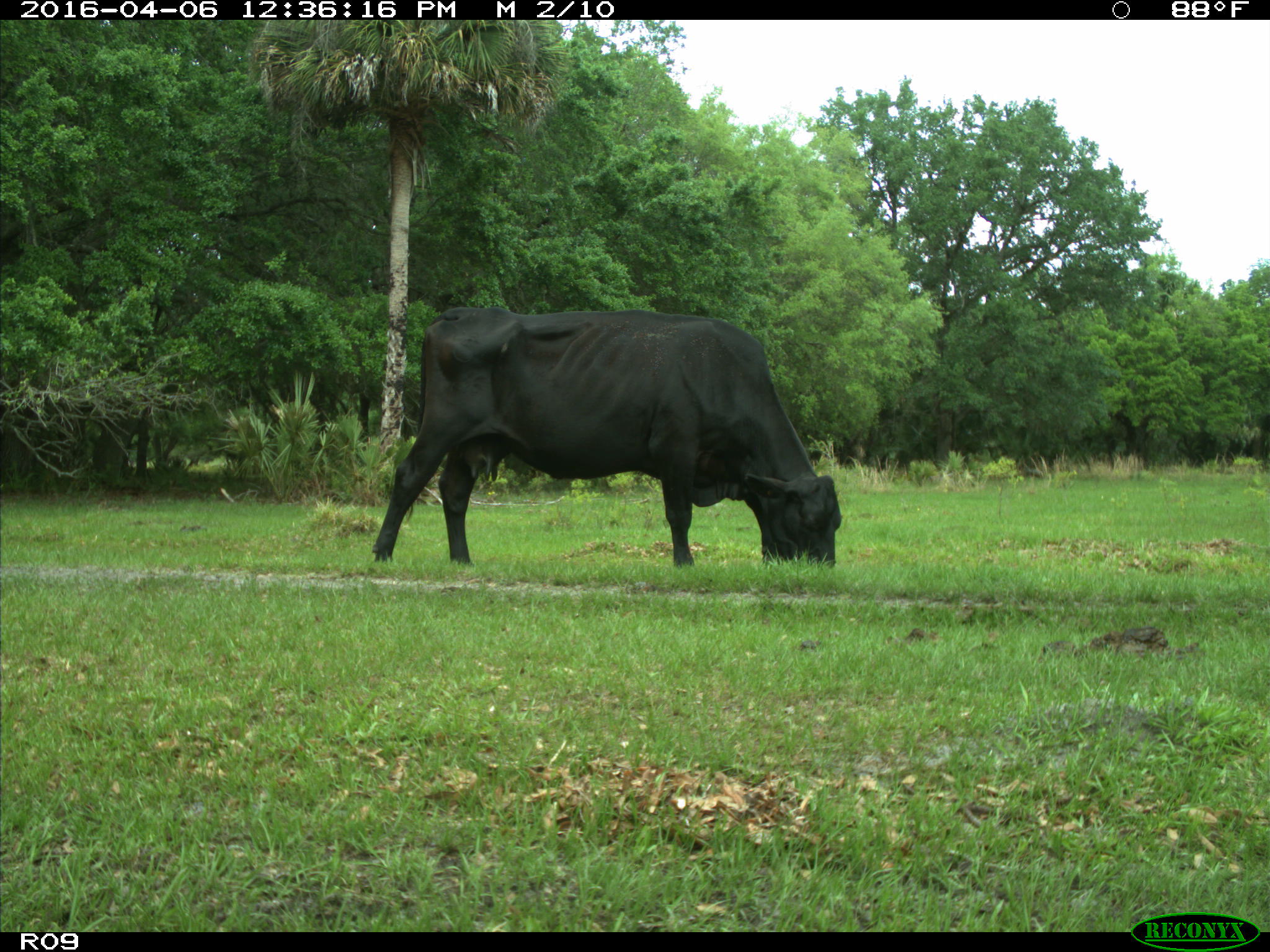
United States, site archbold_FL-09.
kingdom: Animalia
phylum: Chordata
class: Mammalia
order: Artiodactyla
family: Bovidae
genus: Bos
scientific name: Bos taurus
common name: domestic cow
Bos taurus (domestic cow).